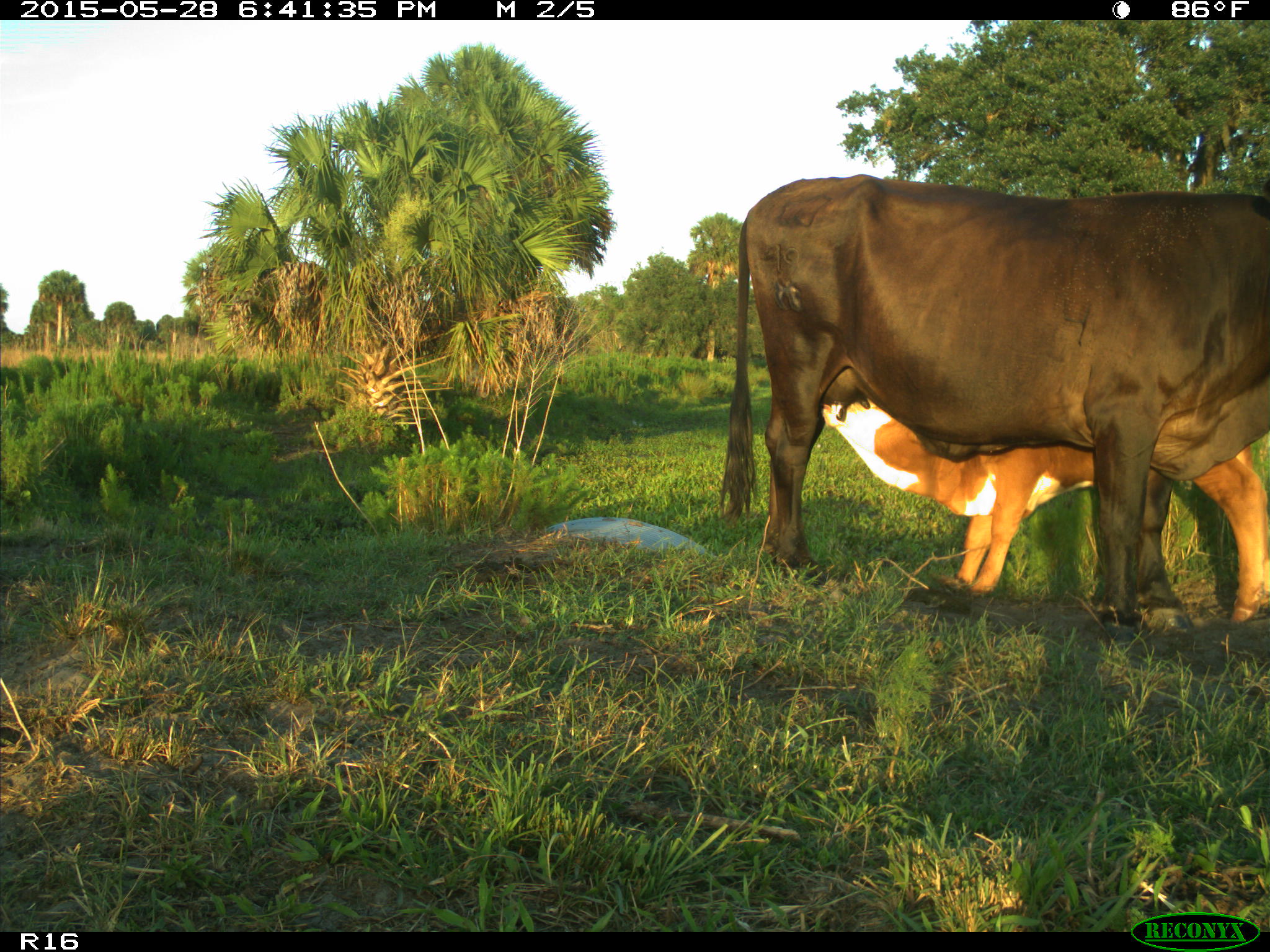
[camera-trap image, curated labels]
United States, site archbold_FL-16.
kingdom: Animalia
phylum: Chordata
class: Mammalia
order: Artiodactyla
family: Bovidae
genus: Bos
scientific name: Bos taurus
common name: domestic cow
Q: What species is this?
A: Bos taurus (domestic cow).